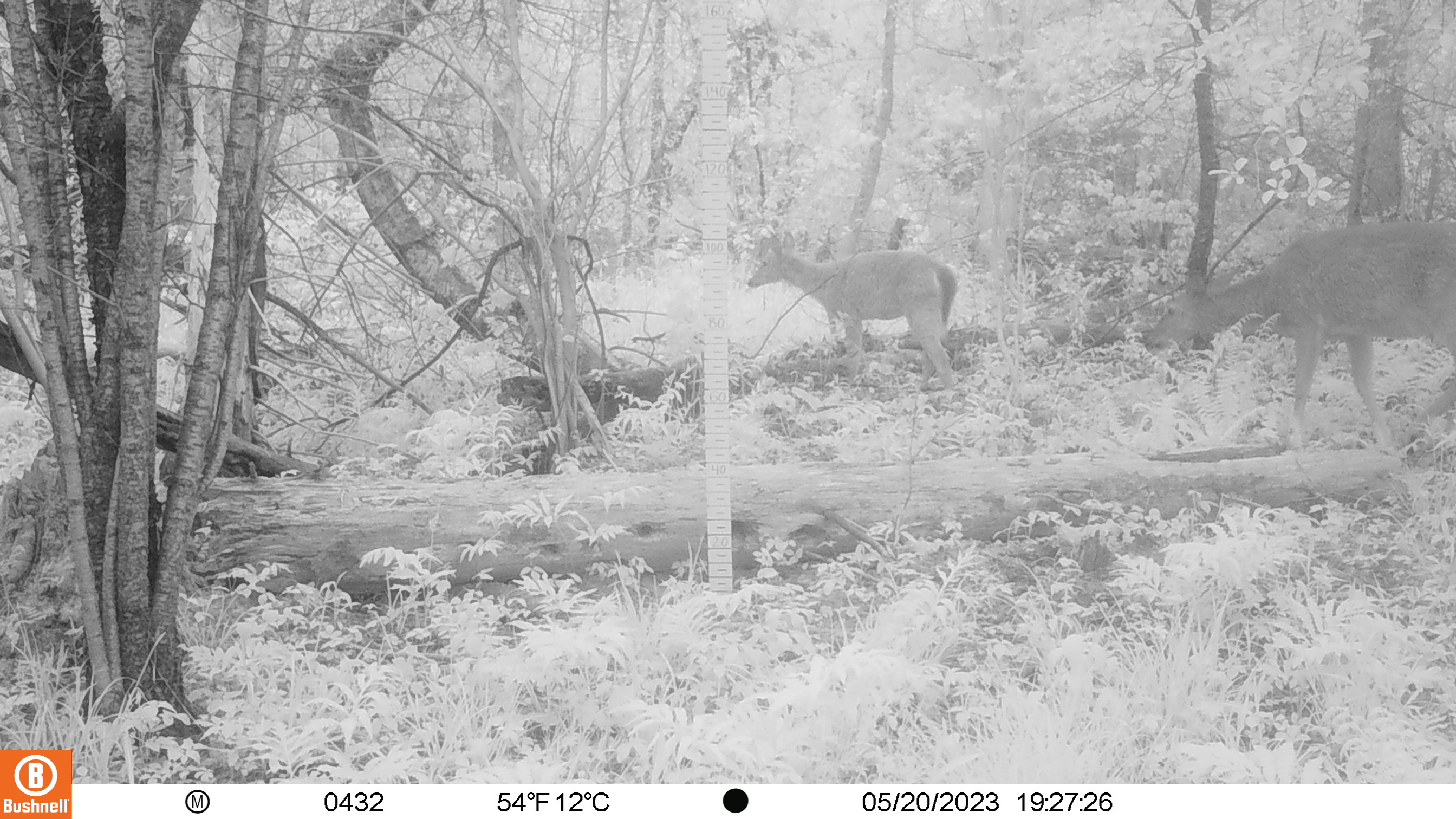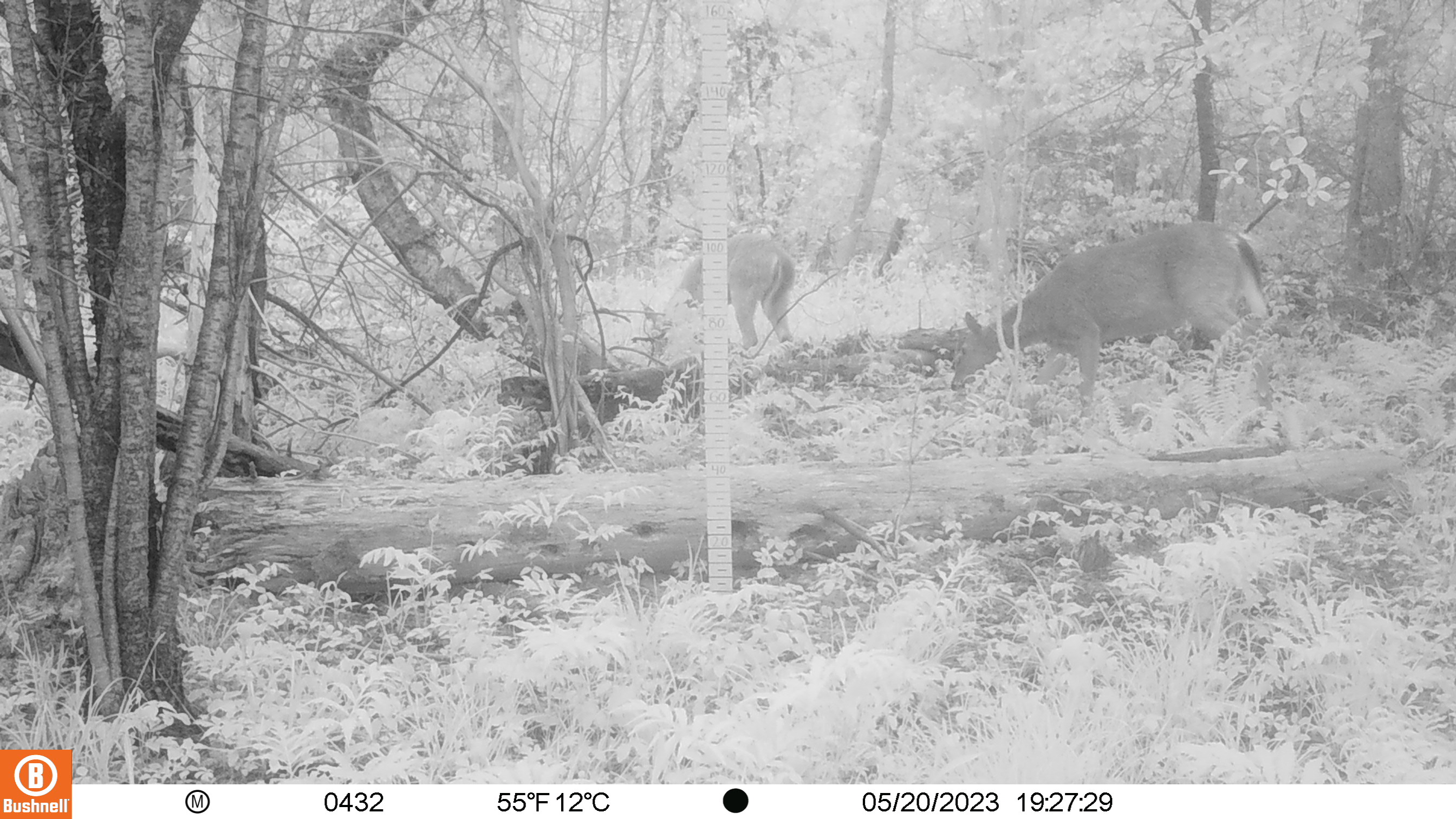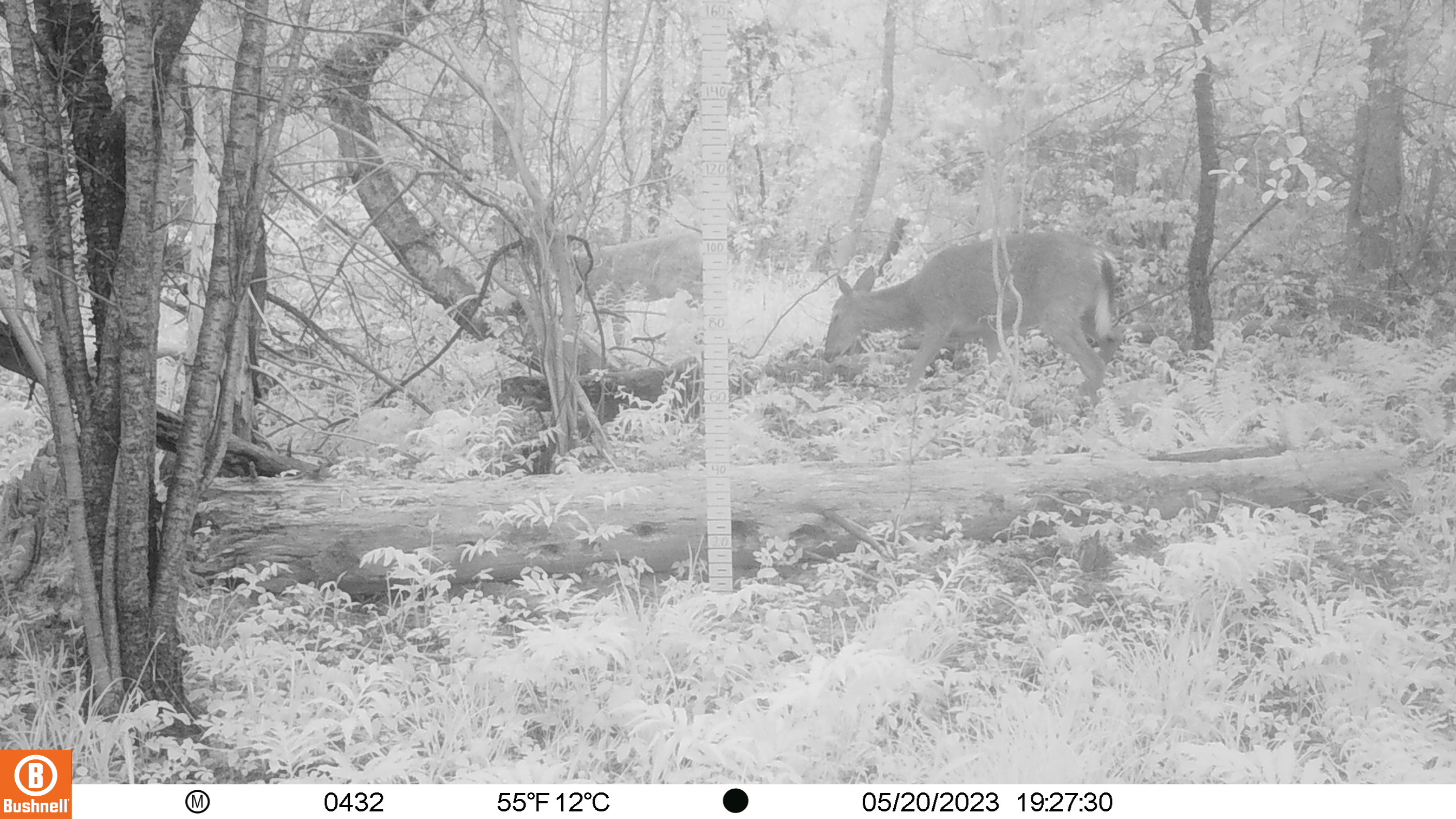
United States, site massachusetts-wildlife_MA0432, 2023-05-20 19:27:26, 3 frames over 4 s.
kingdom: Animalia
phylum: Chordata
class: Mammalia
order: Artiodactyla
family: Cervidae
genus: Odocoileus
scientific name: Odocoileus virginianus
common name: white-tailed deer